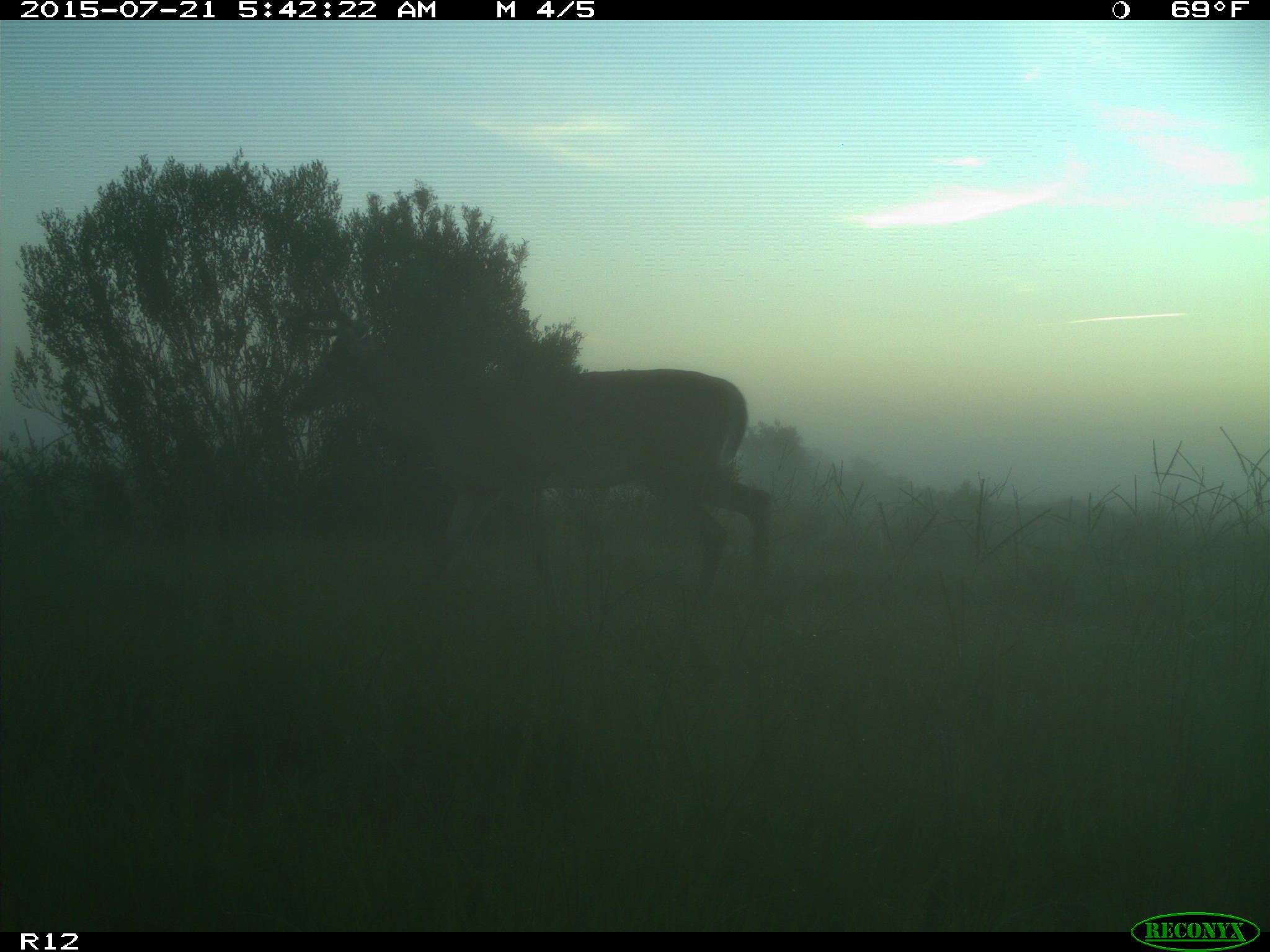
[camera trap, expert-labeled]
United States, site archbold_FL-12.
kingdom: Animalia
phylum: Chordata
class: Mammalia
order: Artiodactyla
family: Cervidae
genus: Odocoileus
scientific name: Odocoileus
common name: deer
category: unidentified deer